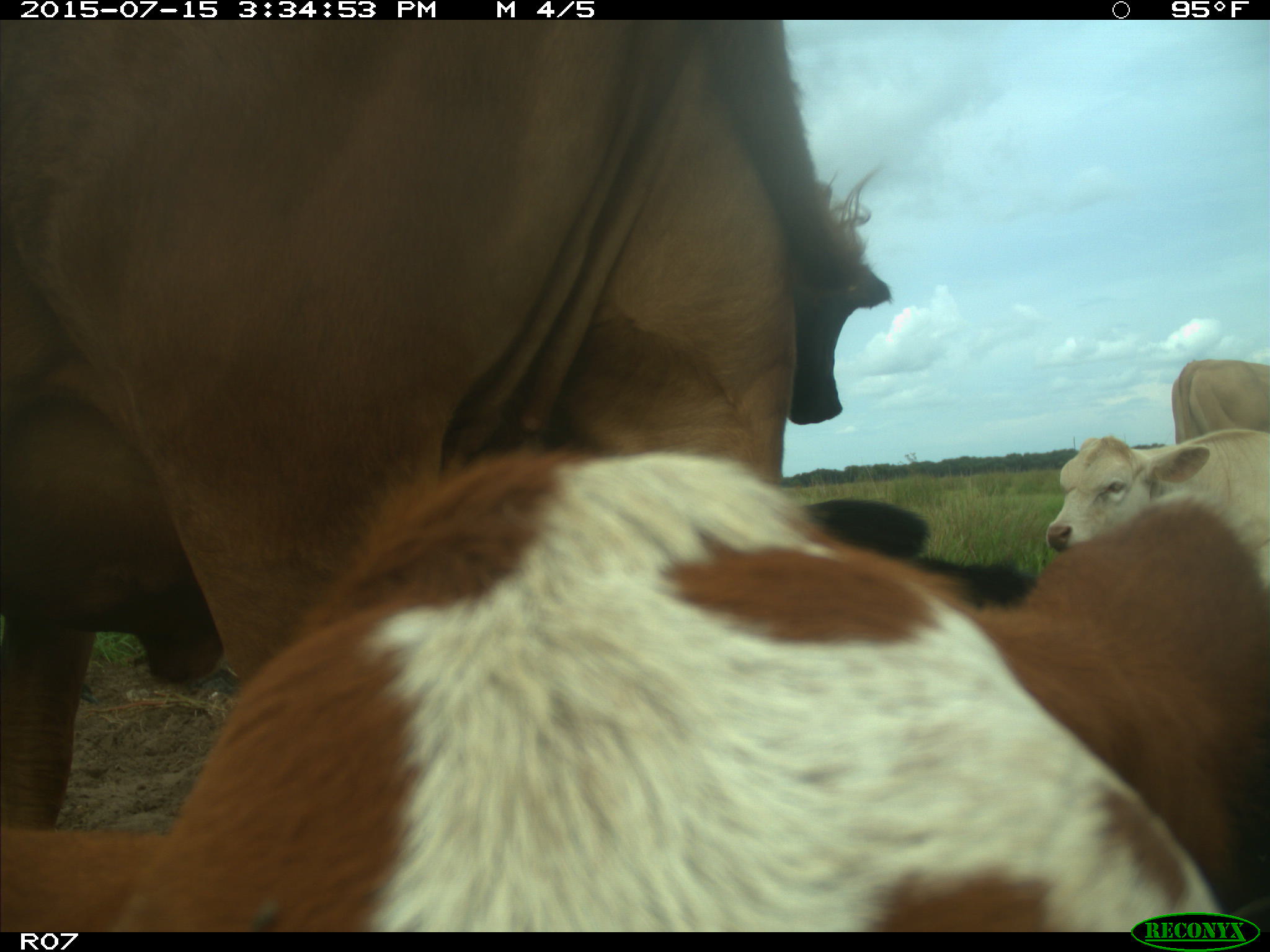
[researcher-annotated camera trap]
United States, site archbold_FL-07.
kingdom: Animalia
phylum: Chordata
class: Mammalia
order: Artiodactyla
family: Bovidae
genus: Bos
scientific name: Bos taurus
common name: domestic cow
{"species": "Bos taurus (domestic cow)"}